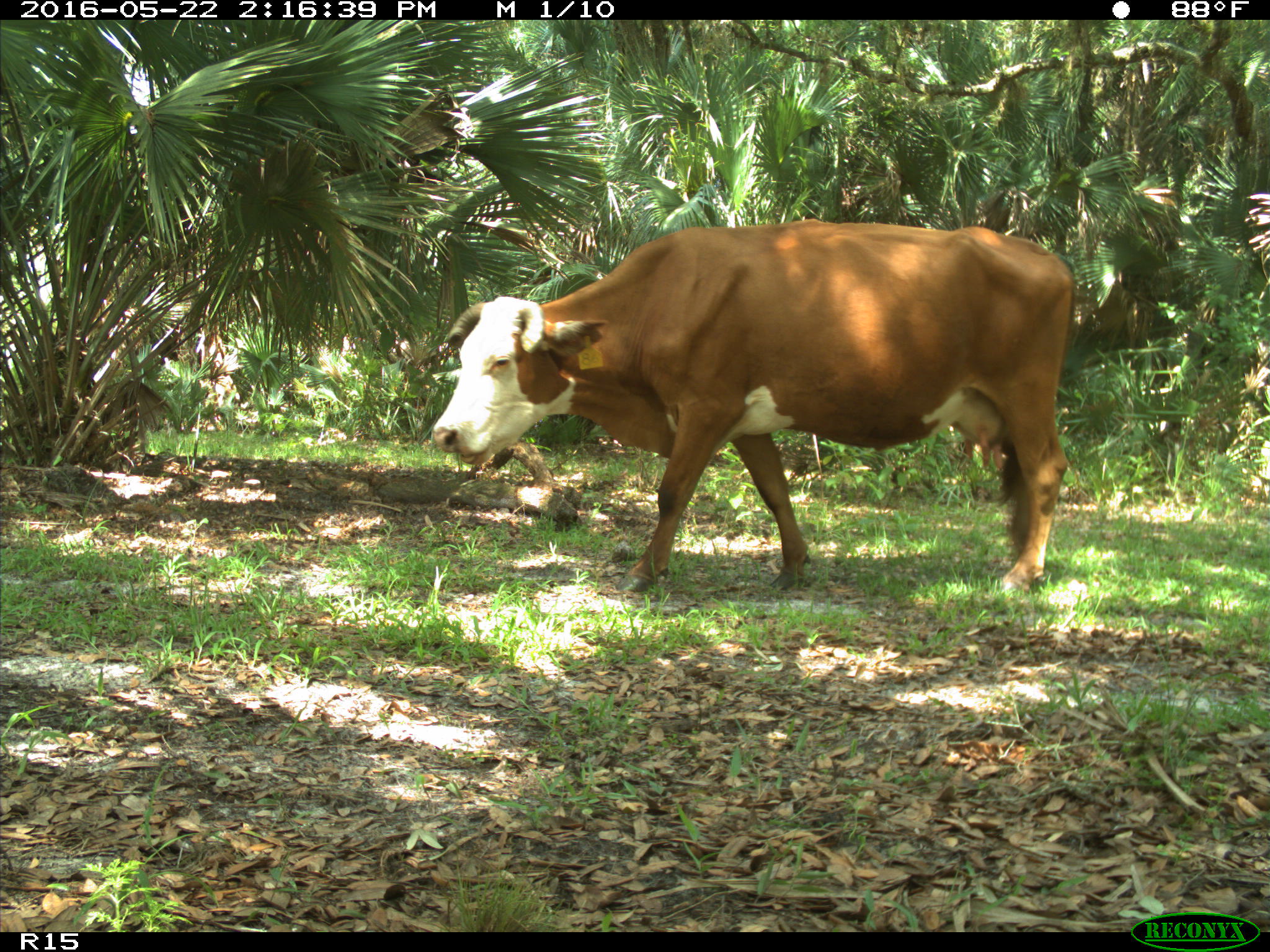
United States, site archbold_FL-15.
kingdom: Animalia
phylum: Chordata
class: Mammalia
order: Artiodactyla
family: Bovidae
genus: Bos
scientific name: Bos taurus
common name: domestic cow